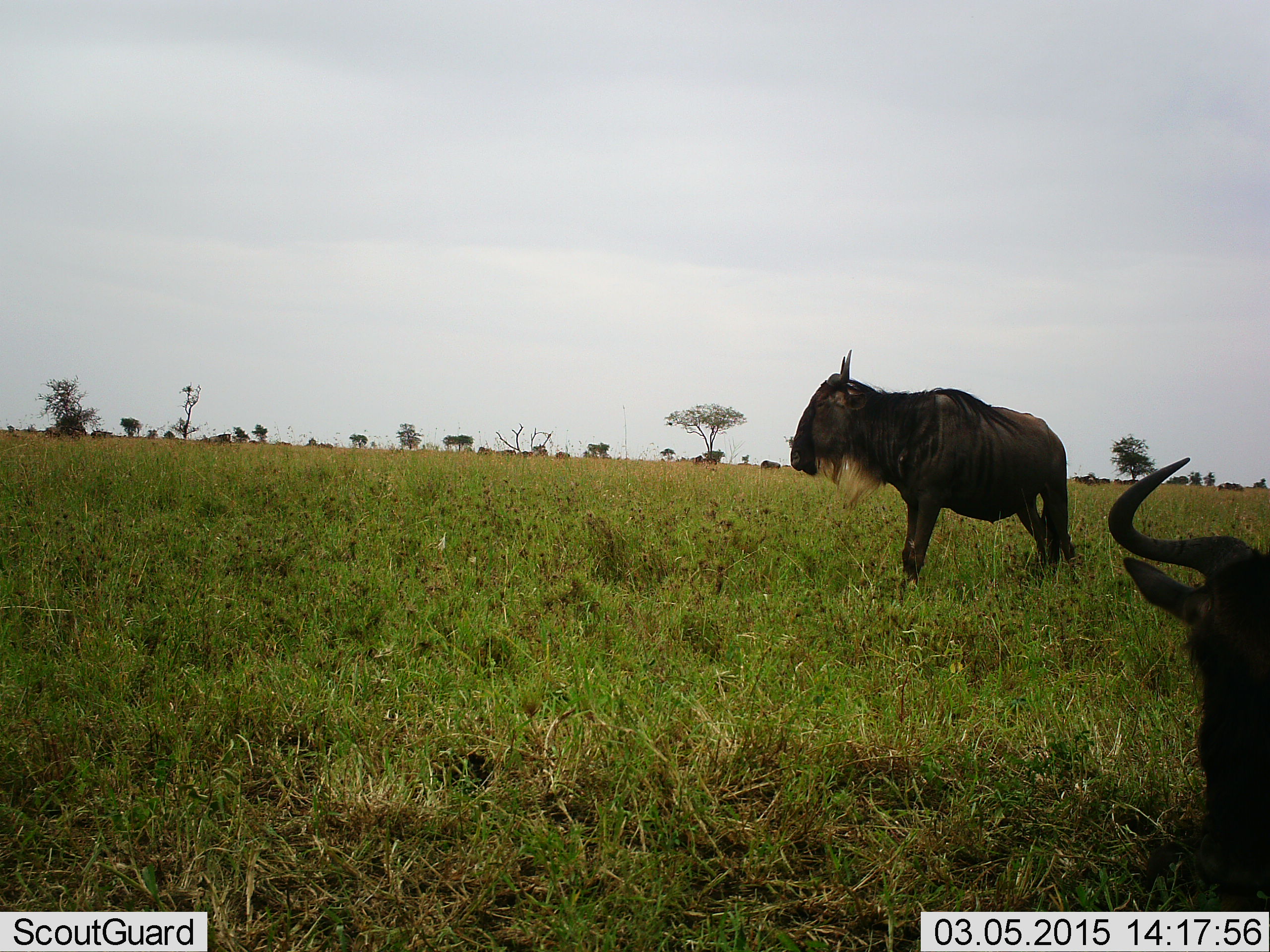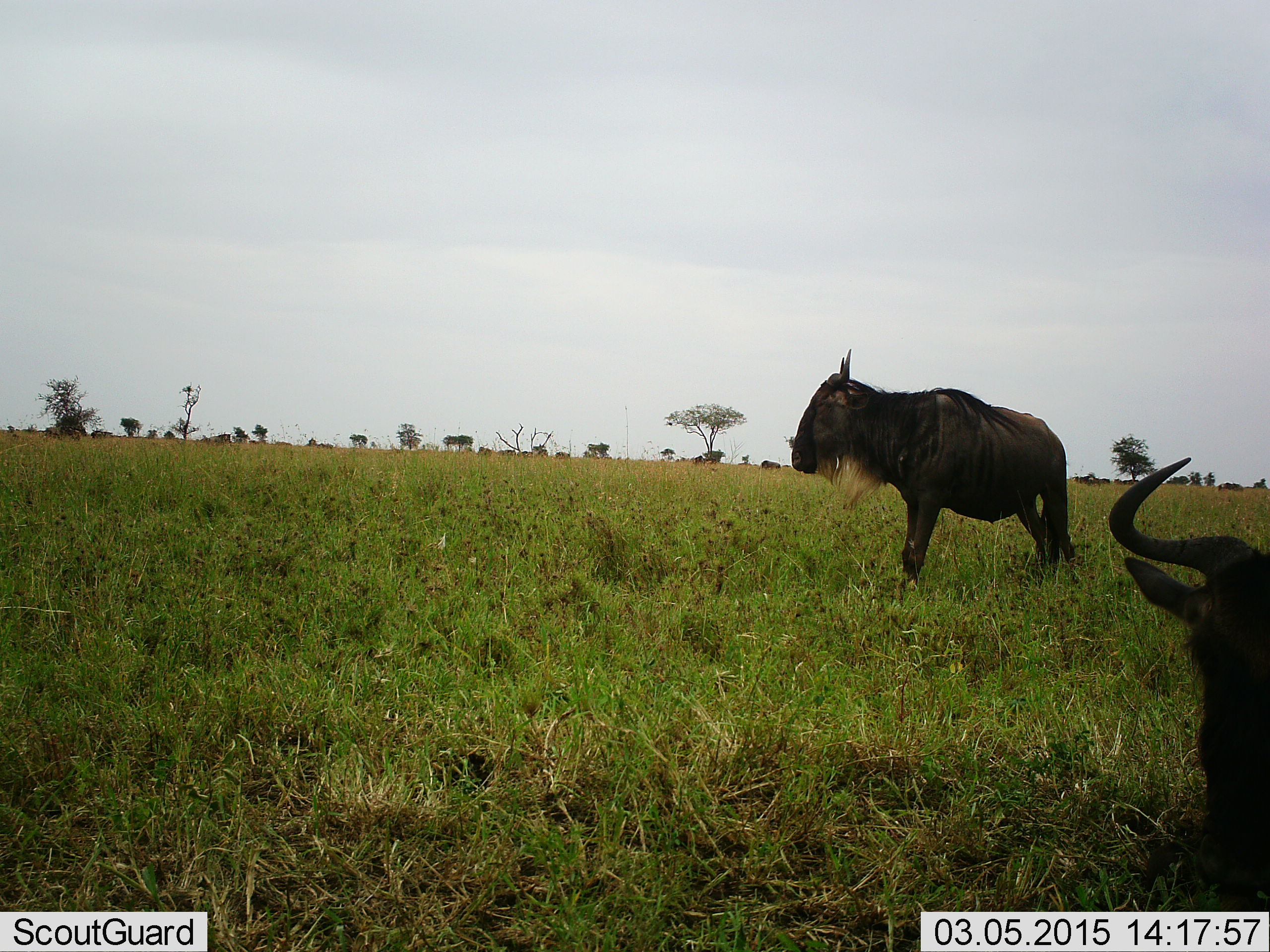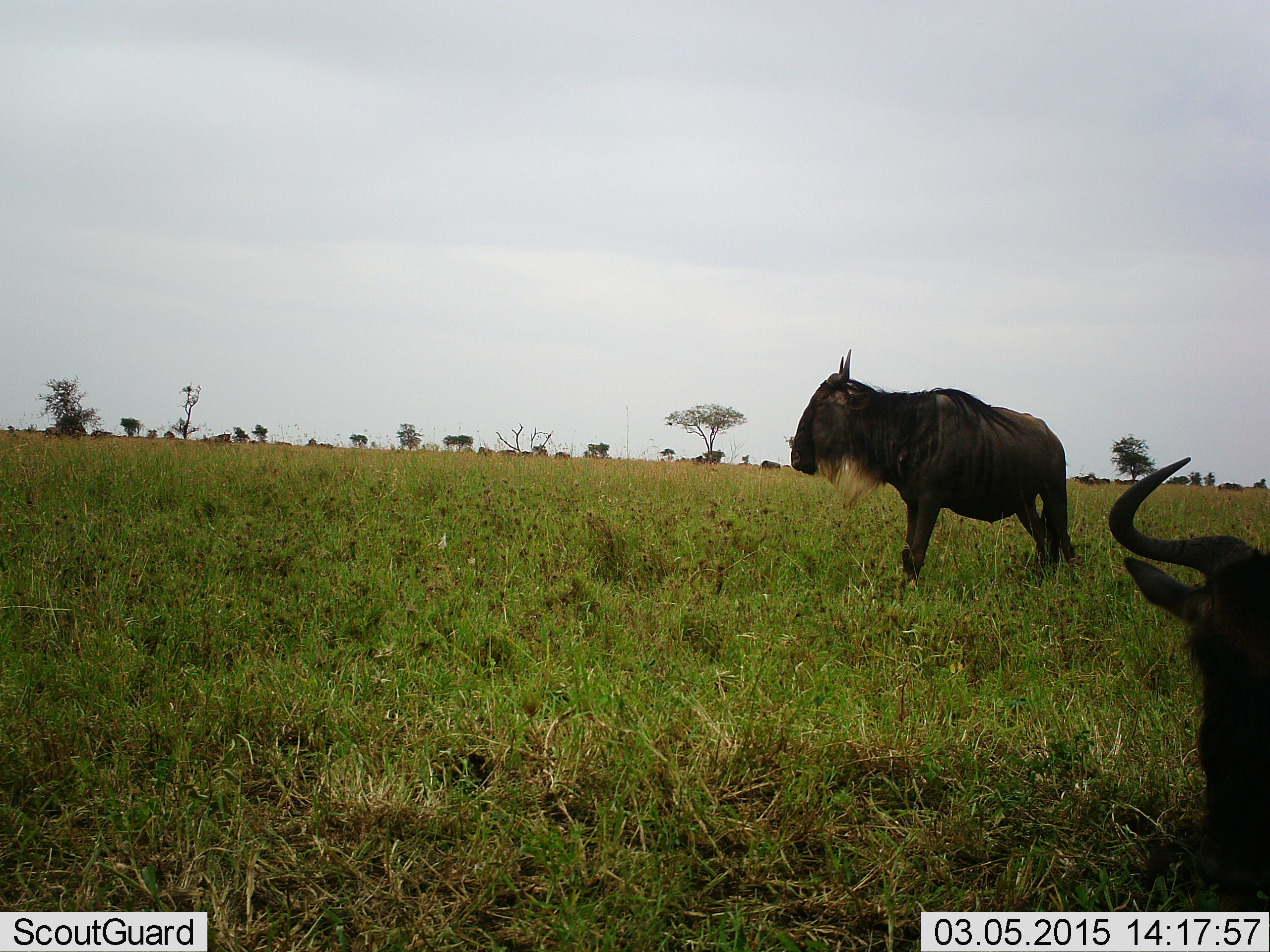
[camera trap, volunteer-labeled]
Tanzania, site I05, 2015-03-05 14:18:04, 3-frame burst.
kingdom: Animalia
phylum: Chordata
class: Mammalia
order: Artiodactyla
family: Bovidae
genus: Connochaetes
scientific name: Connochaetes taurinus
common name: blue wildebeest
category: wildebeest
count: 2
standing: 70%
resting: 90%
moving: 10%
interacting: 0%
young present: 0%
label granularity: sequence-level